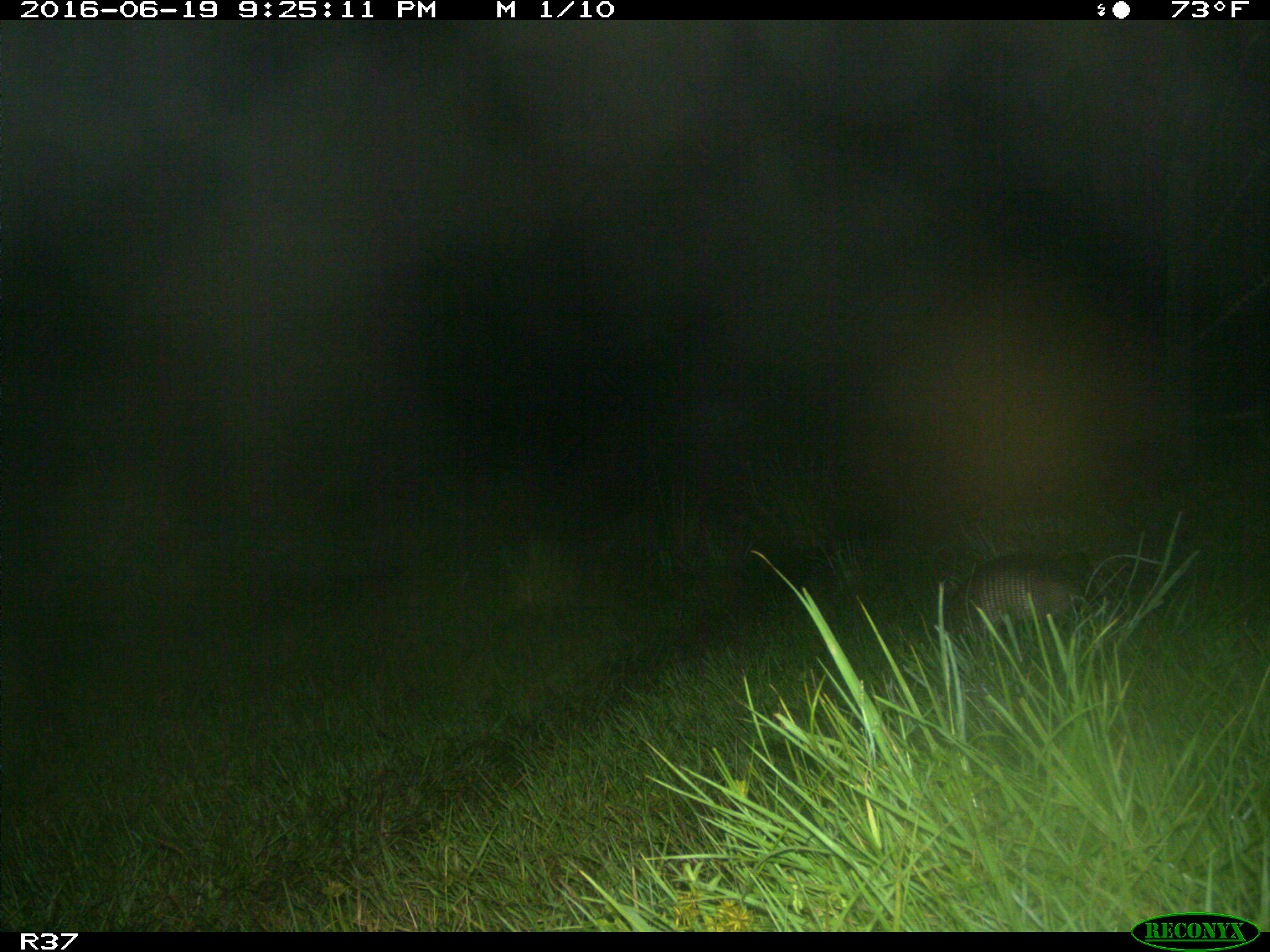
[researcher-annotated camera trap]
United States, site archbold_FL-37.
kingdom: Animalia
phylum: Chordata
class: Mammalia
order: Cingulata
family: Dasypodidae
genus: Dasypus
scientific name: Dasypus novemcinctus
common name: nine-banded armadillo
Dasypus novemcinctus (nine-banded armadillo).